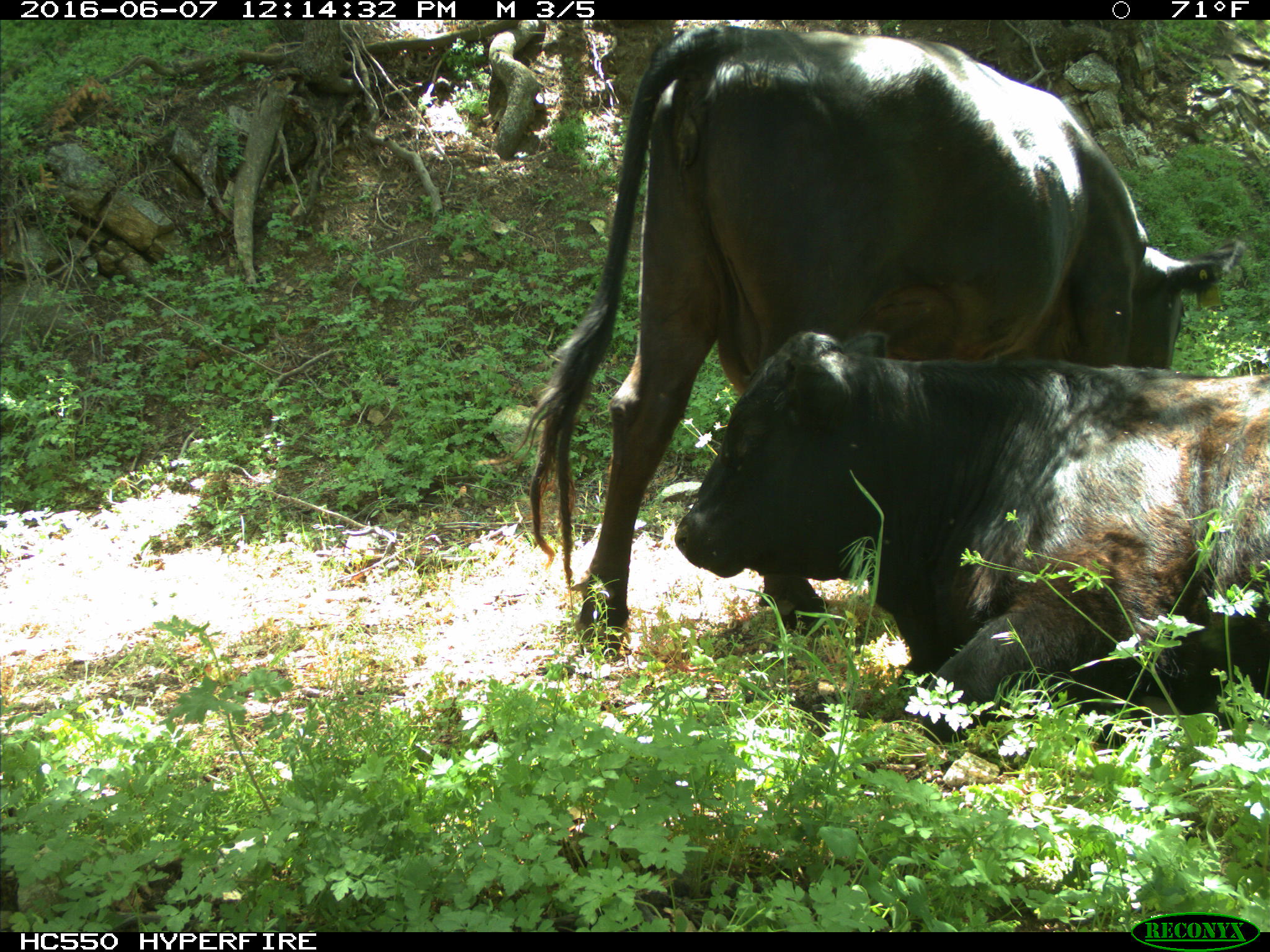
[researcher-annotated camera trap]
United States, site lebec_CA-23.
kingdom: Animalia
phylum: Chordata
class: Mammalia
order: Artiodactyla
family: Bovidae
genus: Bos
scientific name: Bos taurus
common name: domestic cow